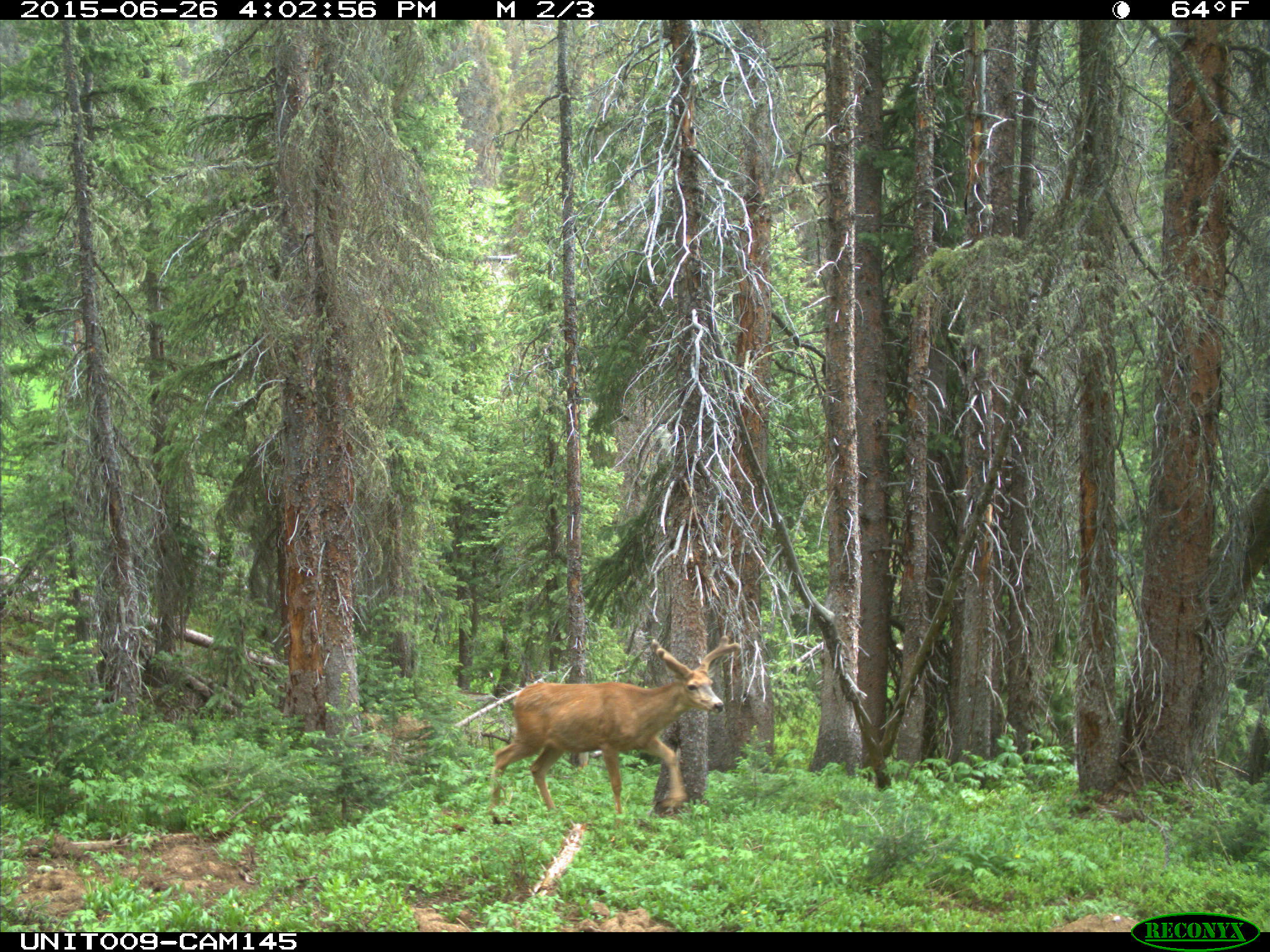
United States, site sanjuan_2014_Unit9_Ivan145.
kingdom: Animalia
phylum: Chordata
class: Mammalia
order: Artiodactyla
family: Cervidae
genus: Odocoileus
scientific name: Odocoileus hemionus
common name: mule deer